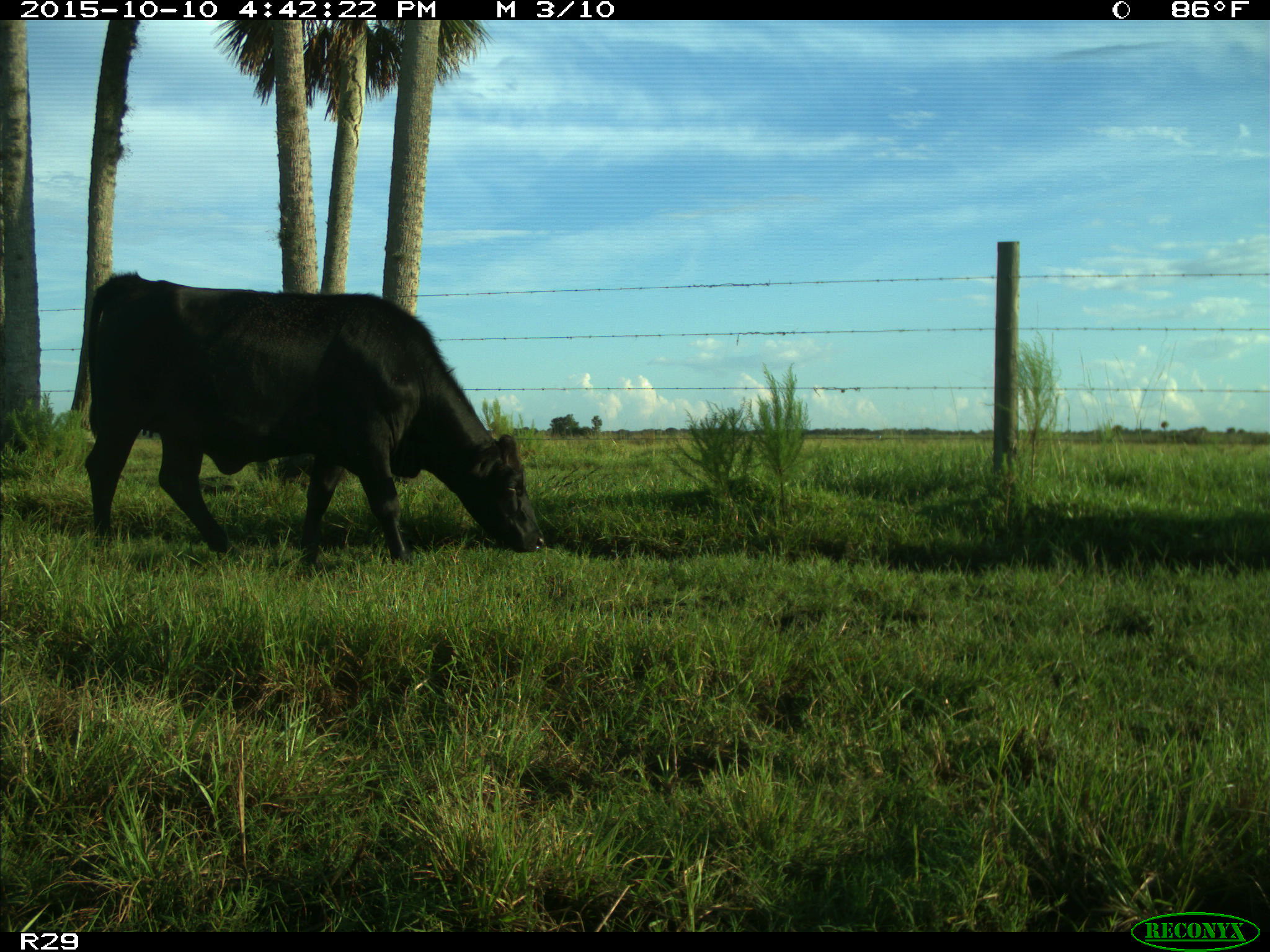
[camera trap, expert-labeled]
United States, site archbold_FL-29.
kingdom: Animalia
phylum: Chordata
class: Mammalia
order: Artiodactyla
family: Bovidae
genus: Bos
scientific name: Bos taurus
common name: domestic cow